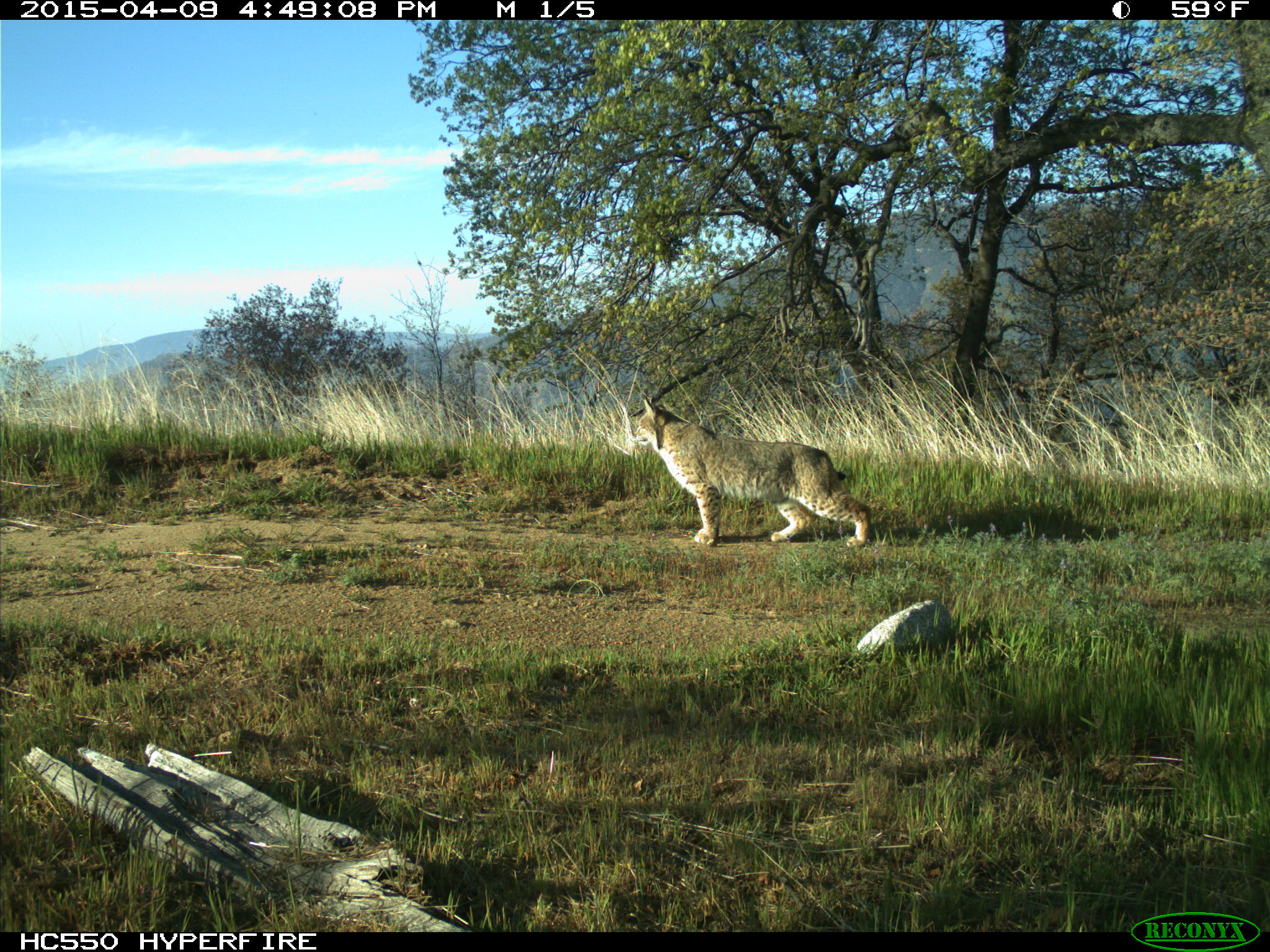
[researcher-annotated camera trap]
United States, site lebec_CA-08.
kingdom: Animalia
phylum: Chordata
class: Mammalia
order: Carnivora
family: Felidae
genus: Lynx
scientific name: Lynx rufus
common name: bobcat